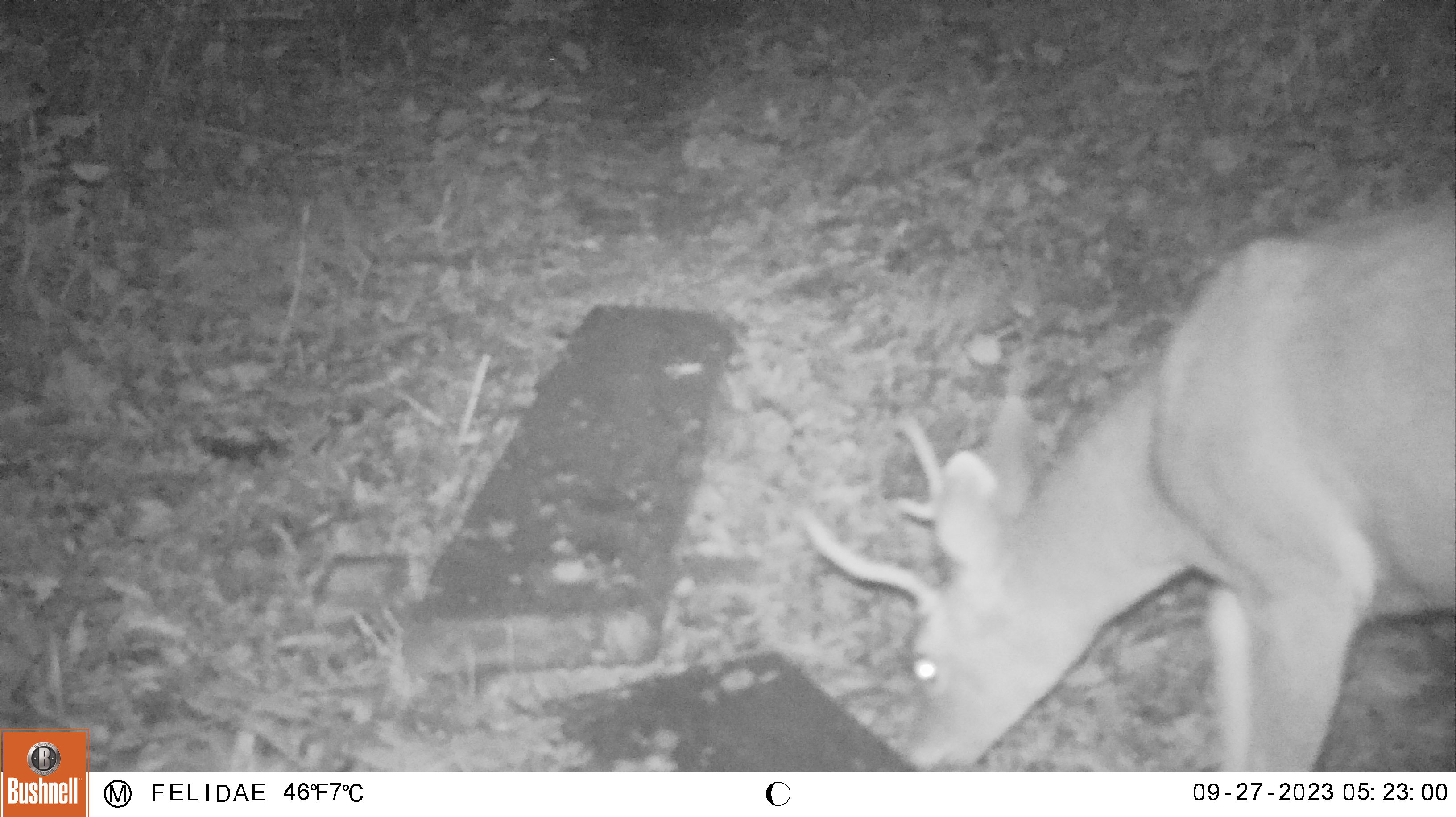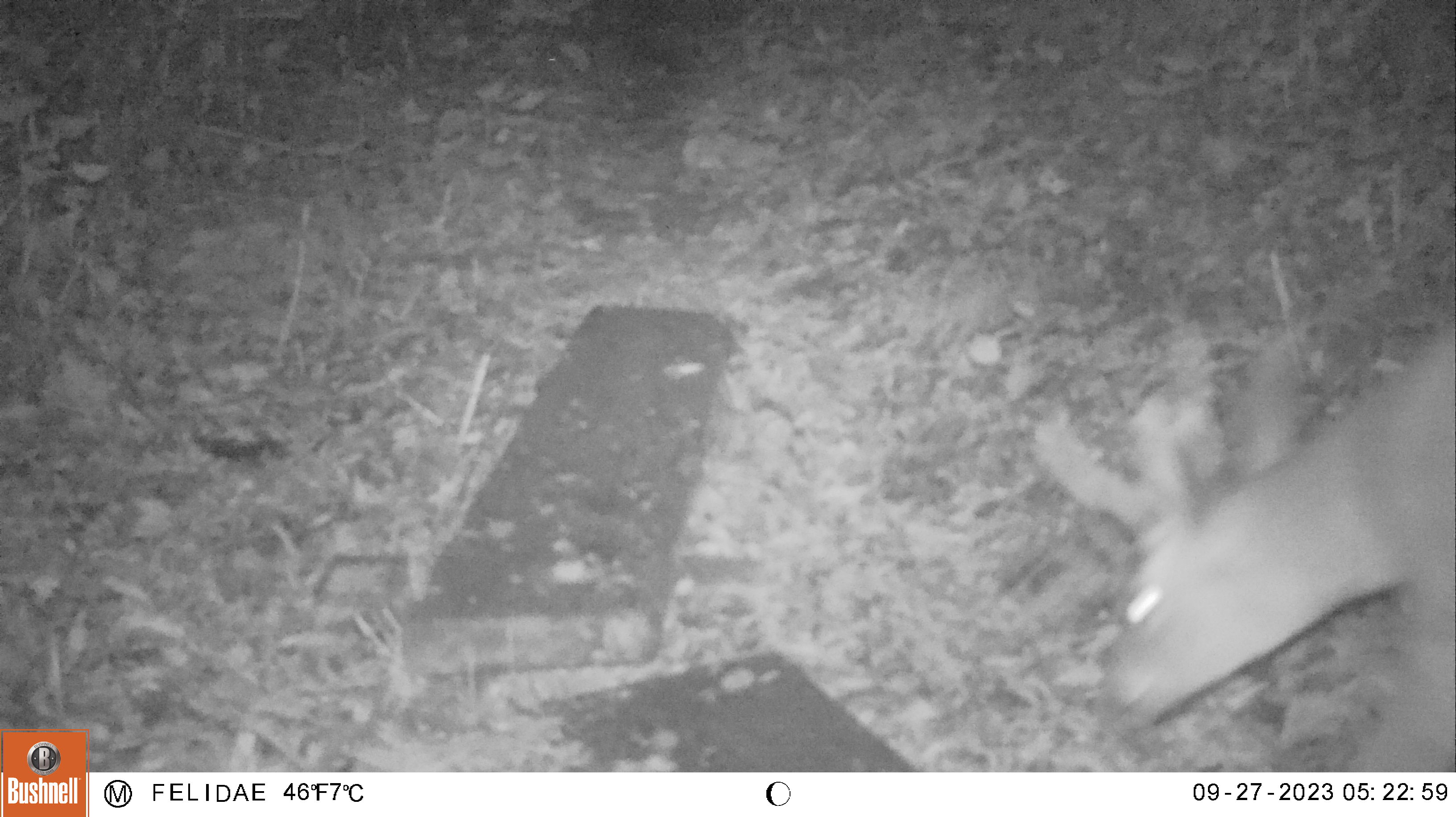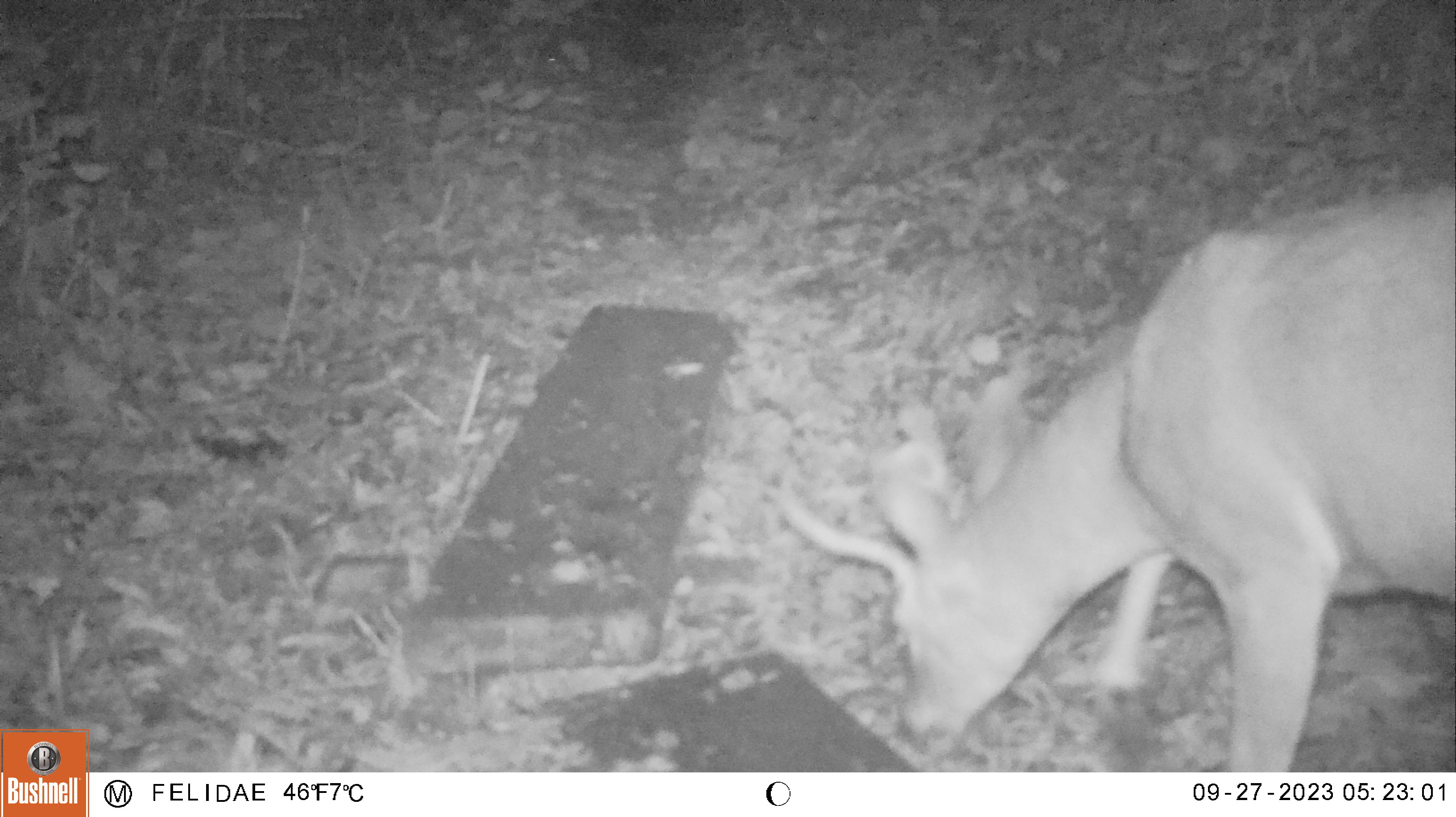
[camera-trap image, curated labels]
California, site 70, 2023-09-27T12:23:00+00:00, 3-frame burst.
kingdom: Animalia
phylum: Chordata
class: Mammalia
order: Artiodactyla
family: Cervidae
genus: Odocoileus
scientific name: Odocoileus hemionus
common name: mule deer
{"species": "mule deer (Odocoileus hemionus)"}